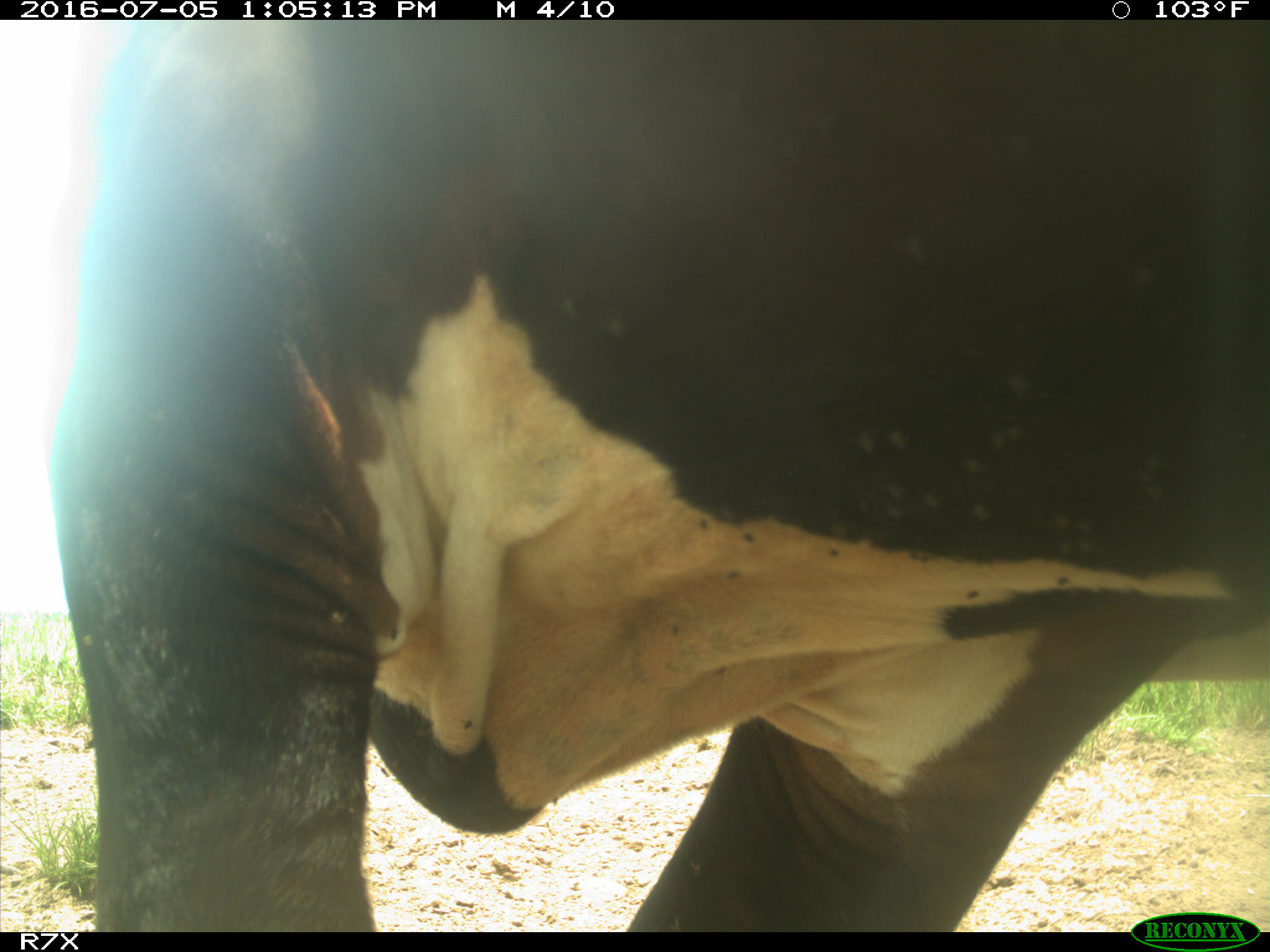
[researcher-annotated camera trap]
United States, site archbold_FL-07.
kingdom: Animalia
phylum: Chordata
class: Mammalia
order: Artiodactyla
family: Bovidae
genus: Bos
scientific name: Bos taurus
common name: domestic cow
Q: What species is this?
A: Bos taurus (domestic cow).